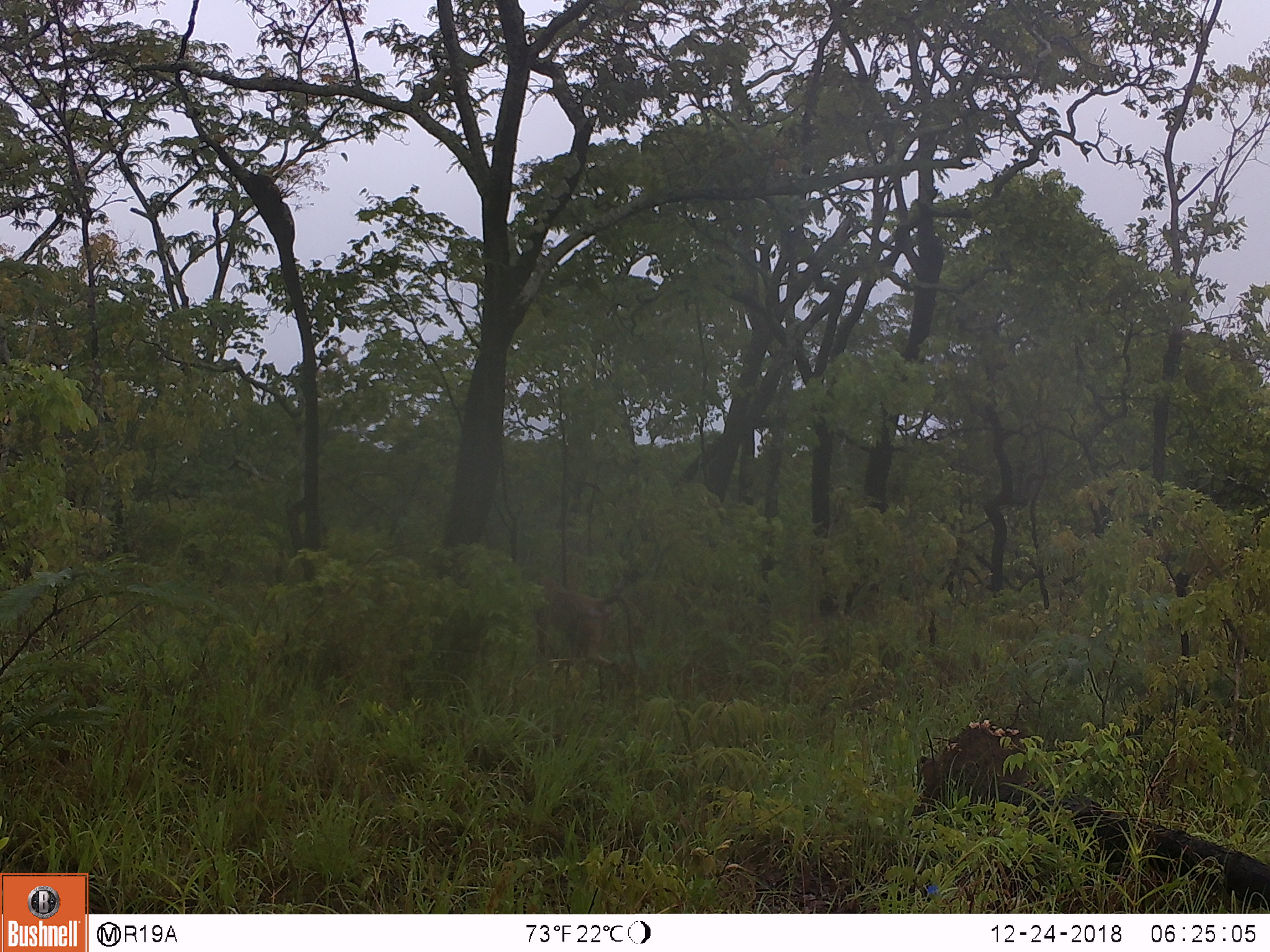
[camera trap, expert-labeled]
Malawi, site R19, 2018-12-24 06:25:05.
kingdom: Animalia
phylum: Chordata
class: Mammalia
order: Primates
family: Cercopithecidae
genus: Papio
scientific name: Papio cynocephalus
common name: yellow baboon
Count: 1.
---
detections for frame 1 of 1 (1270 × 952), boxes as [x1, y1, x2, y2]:
yellow baboon: [514, 563, 649, 689]